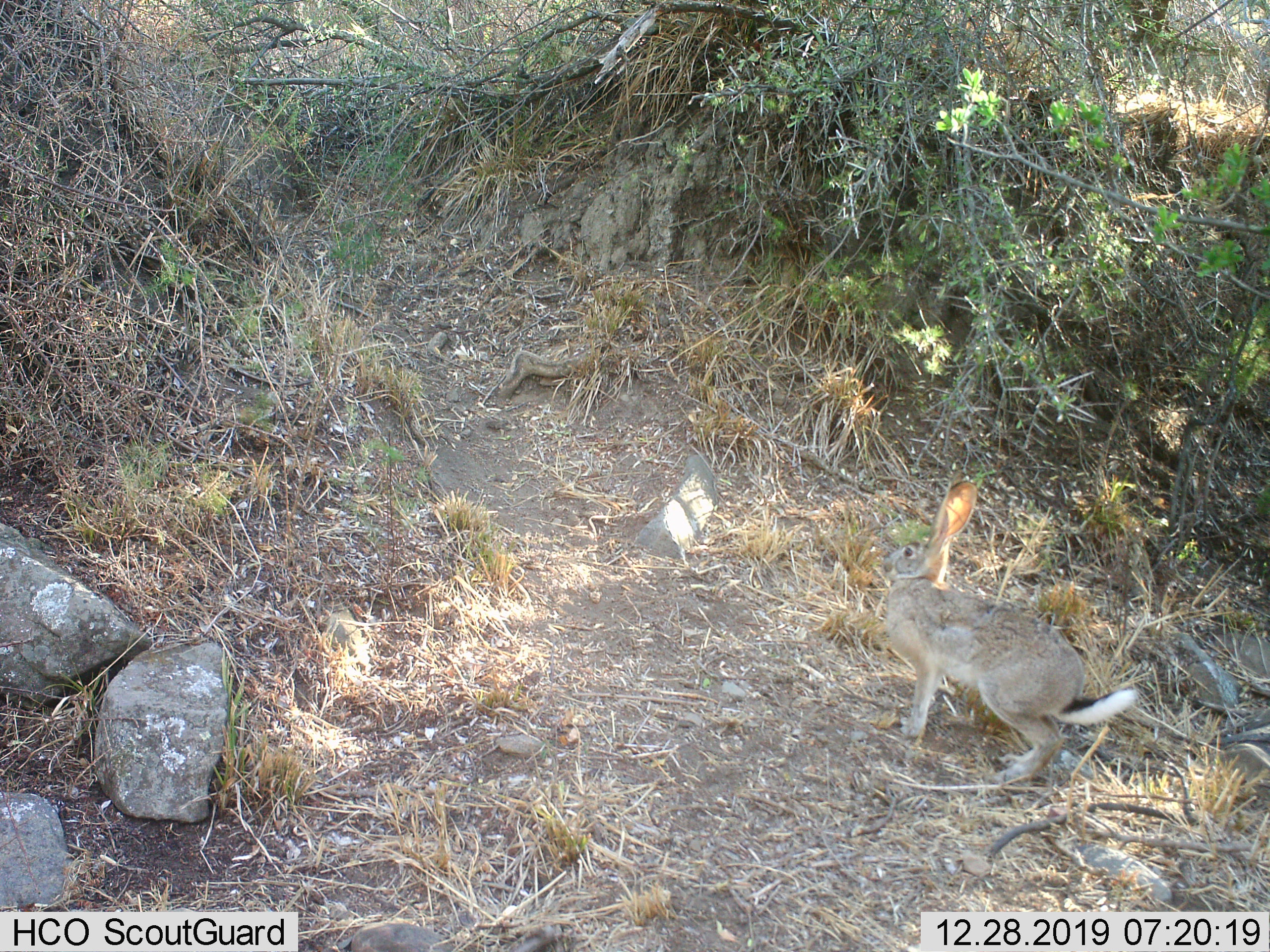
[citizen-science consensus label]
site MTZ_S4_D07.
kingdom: Animalia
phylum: Chordata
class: Mammalia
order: Lagomorpha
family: Leporidae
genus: Lepus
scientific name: Lepus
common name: hare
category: hareunknown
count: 1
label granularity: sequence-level